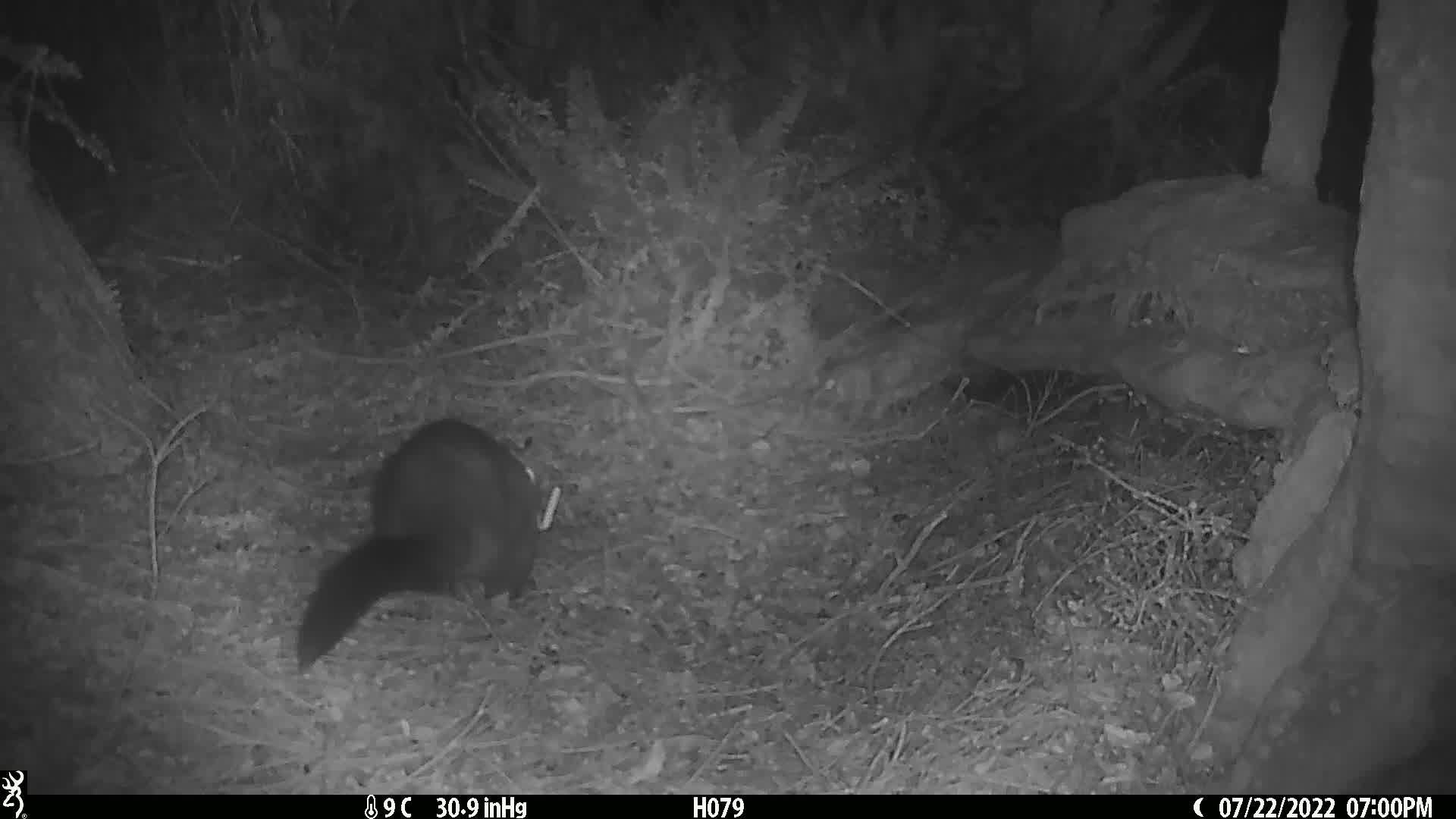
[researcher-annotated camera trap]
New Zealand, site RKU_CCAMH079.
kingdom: Animalia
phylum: Chordata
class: Mammalia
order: Diprotodontia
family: Phalangeridae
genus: Trichosurus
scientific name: Trichosurus vulpecula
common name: common brushtail possum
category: possum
Possum (common brushtail possum) (Trichosurus vulpecula).